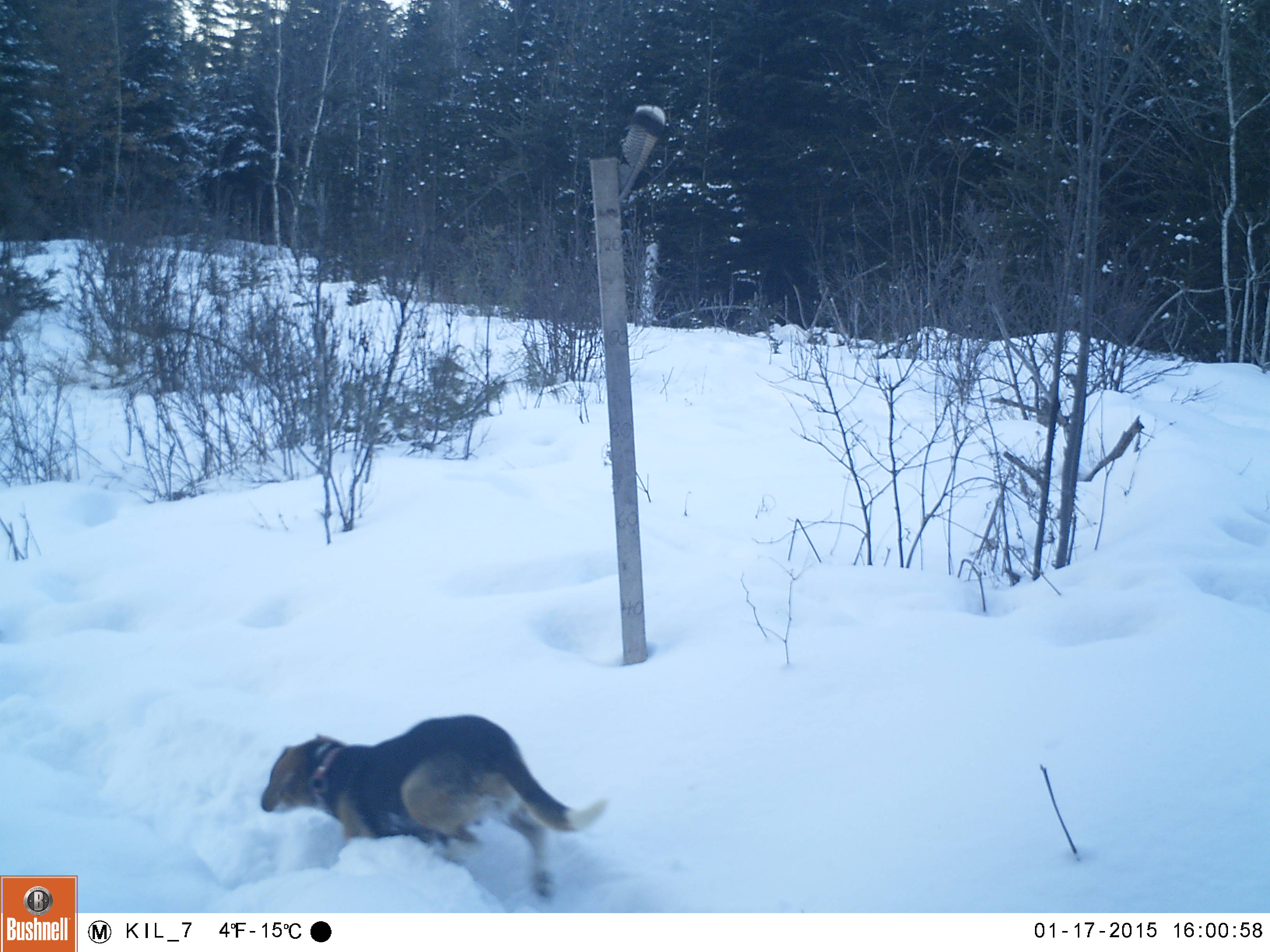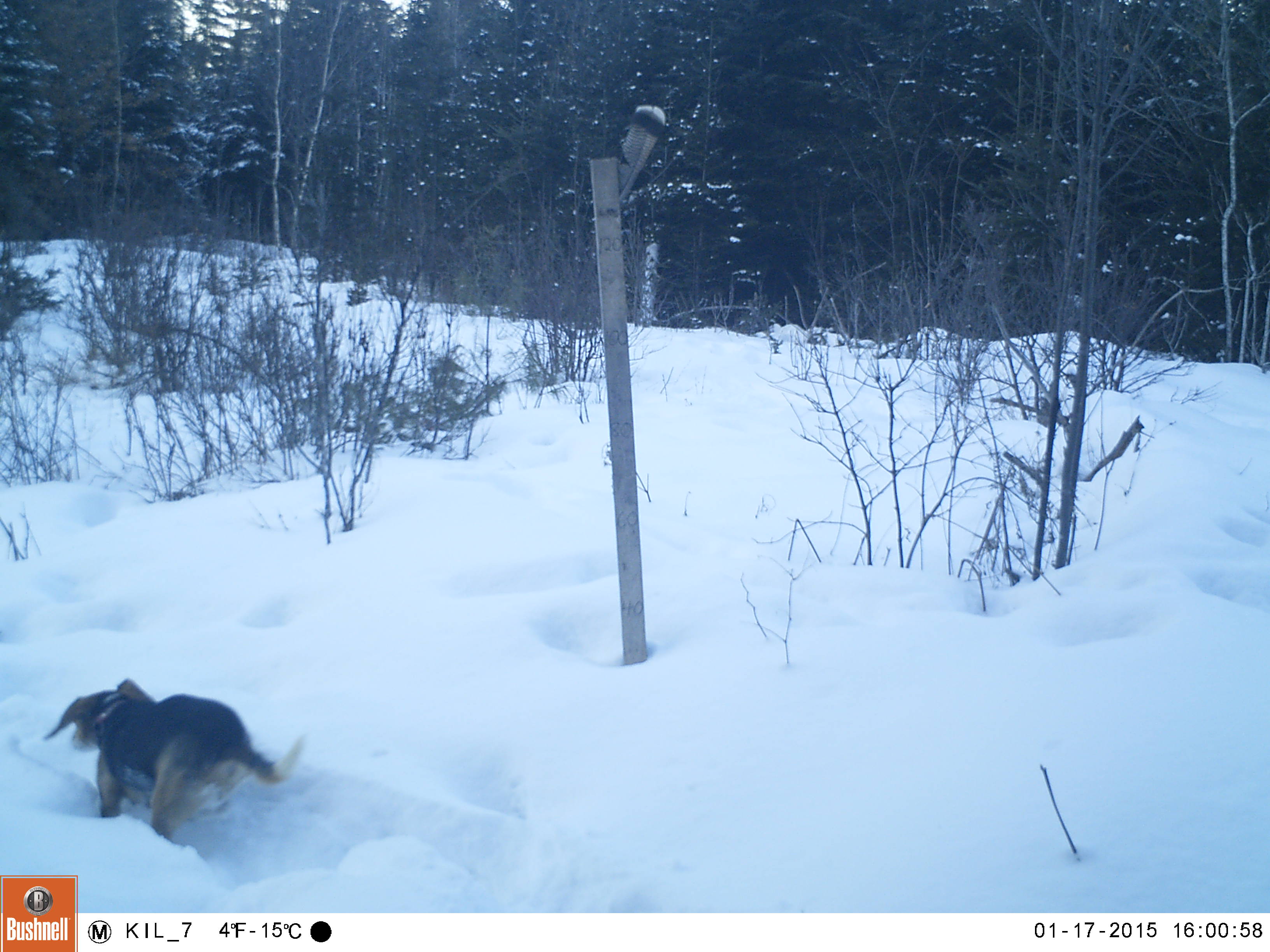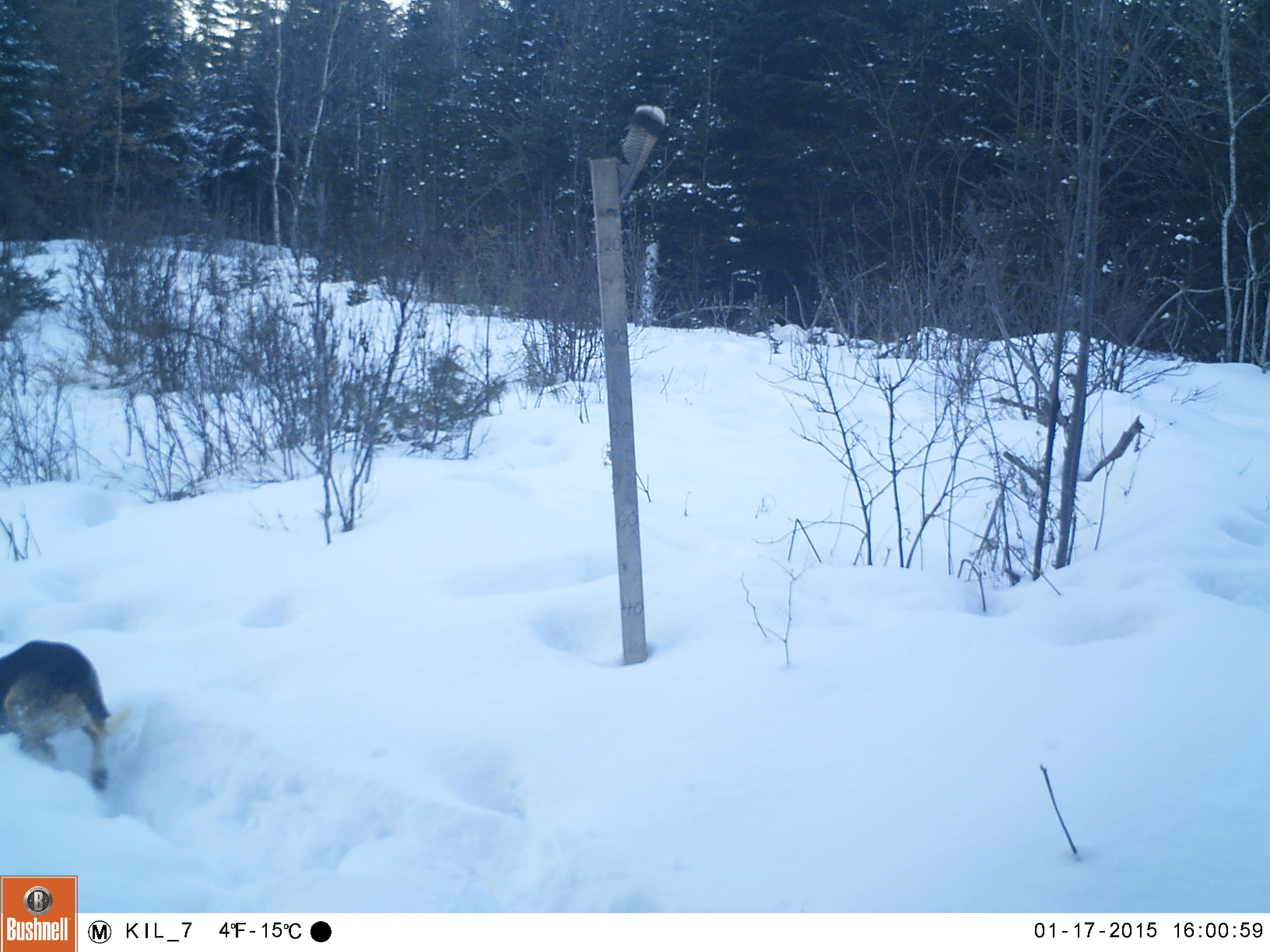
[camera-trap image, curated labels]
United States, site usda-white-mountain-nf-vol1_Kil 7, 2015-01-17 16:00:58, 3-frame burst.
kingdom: Animalia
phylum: Chordata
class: Mammalia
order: Carnivora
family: Canidae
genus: Canis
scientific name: Canis familiaris familiaris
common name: domestic dog